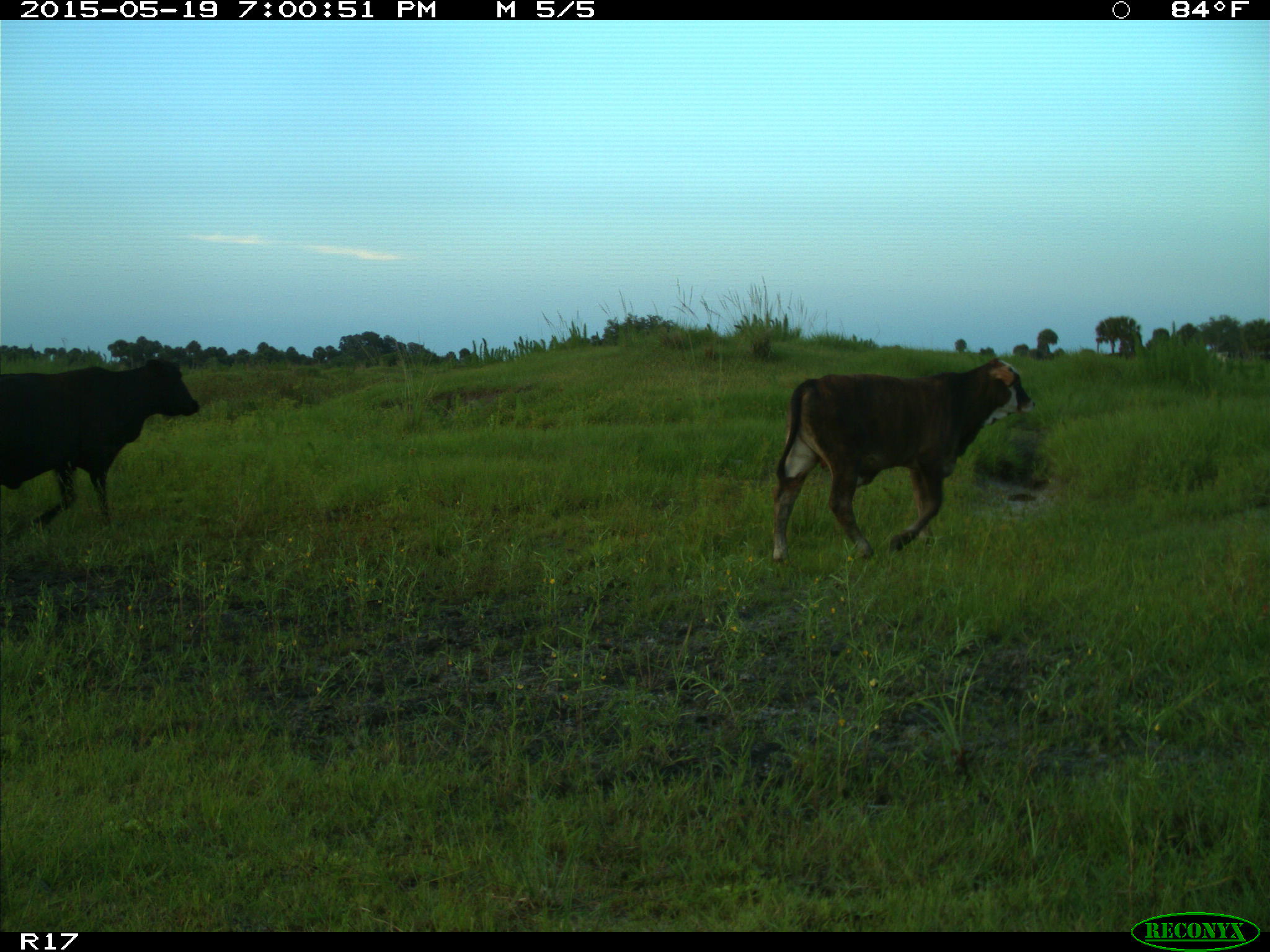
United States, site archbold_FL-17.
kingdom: Animalia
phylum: Chordata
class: Mammalia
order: Artiodactyla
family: Bovidae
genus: Bos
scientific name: Bos taurus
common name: domestic cow